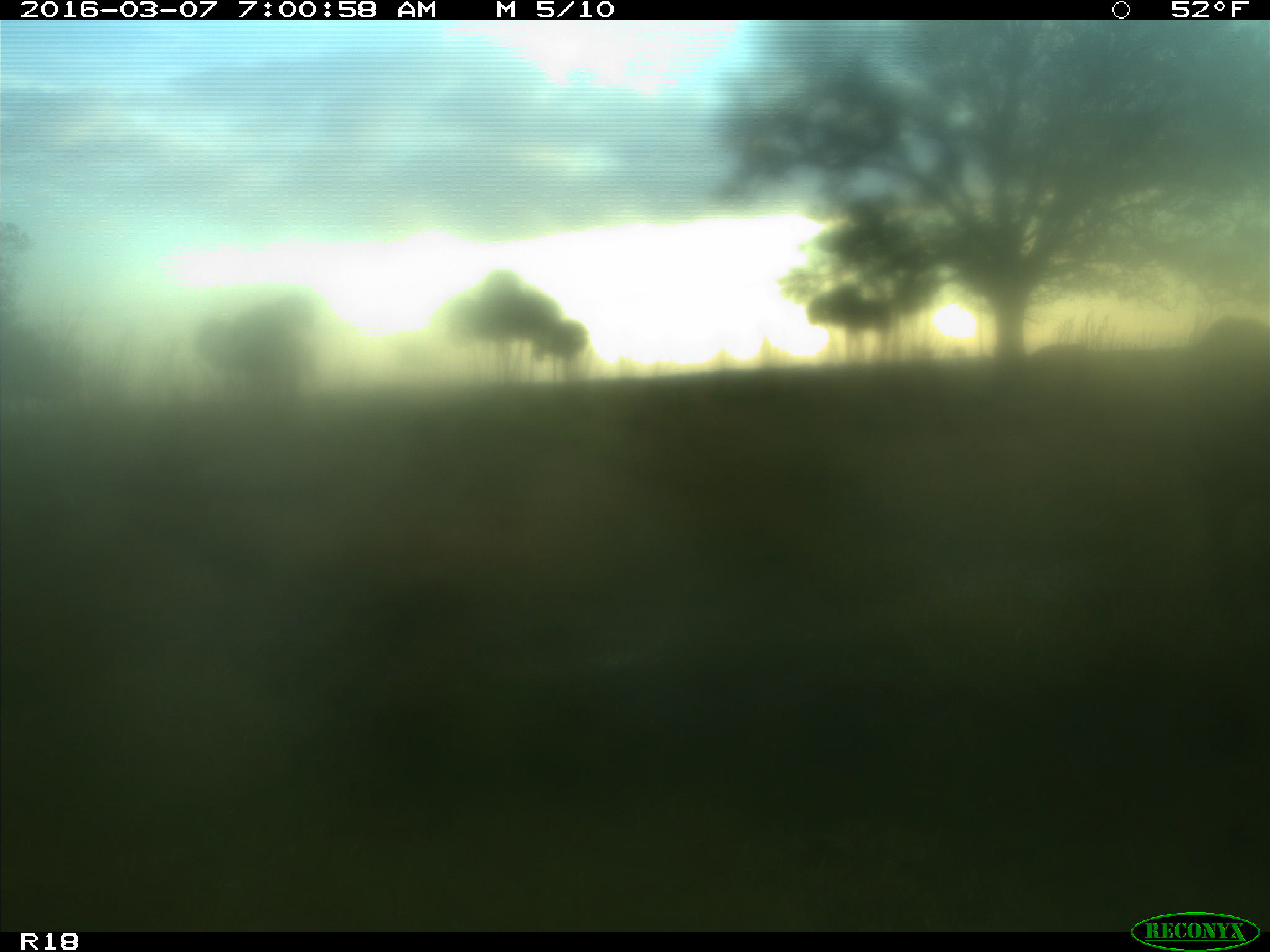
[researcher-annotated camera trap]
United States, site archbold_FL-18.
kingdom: Animalia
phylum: Chordata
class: Mammalia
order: Artiodactyla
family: Bovidae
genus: Bos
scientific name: Bos taurus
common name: domestic cow